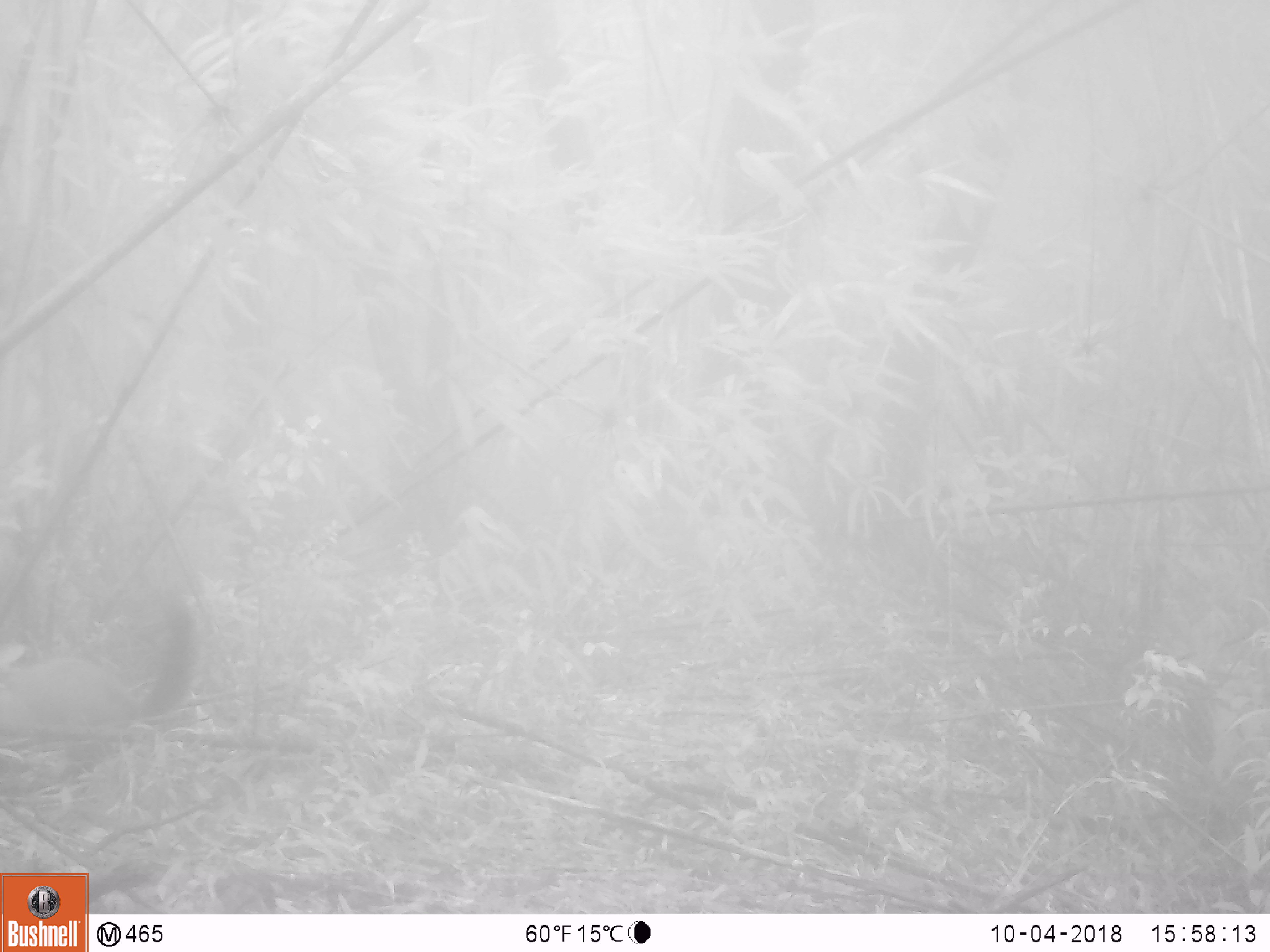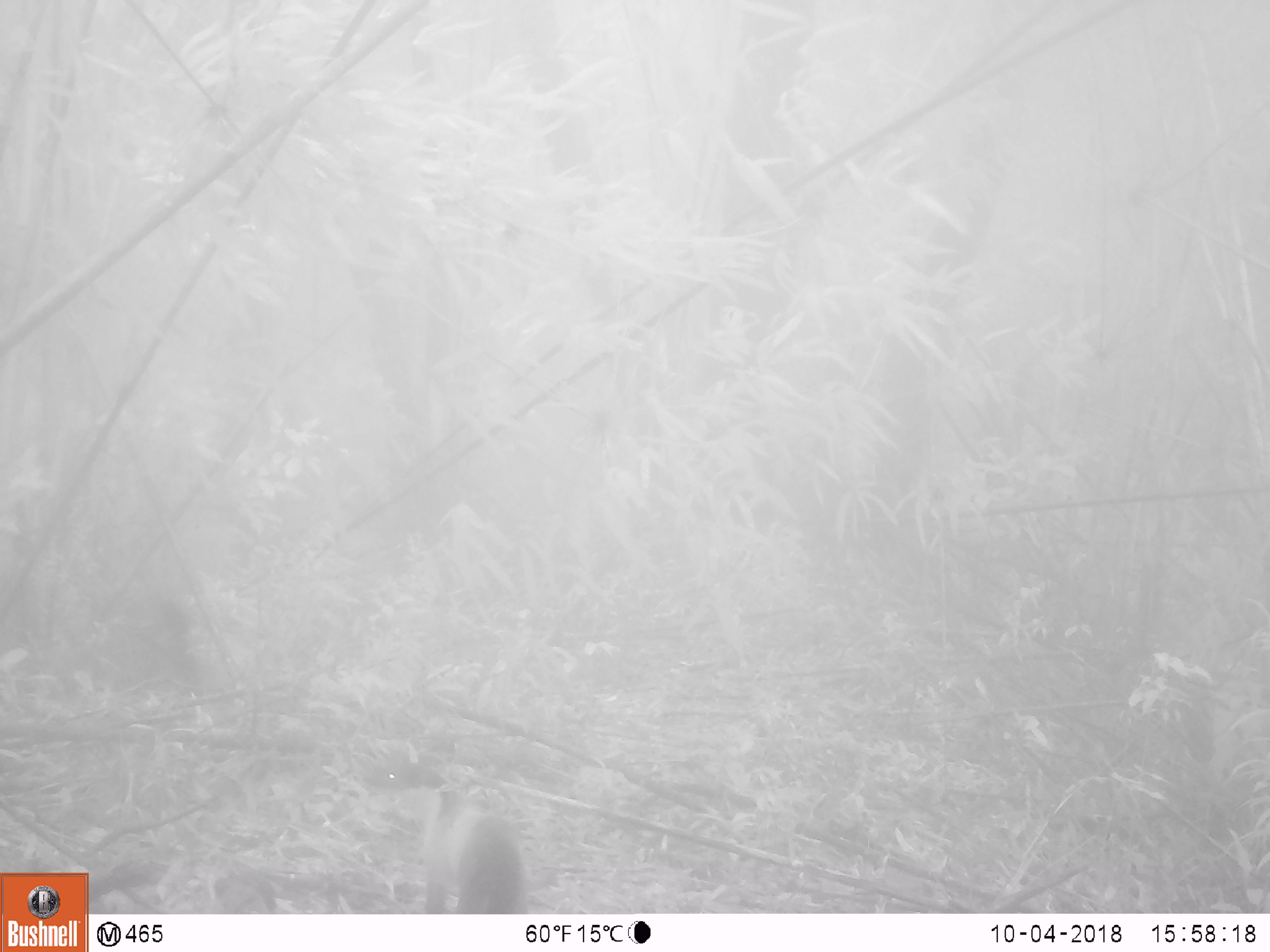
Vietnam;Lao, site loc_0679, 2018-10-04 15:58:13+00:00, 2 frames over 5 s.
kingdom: Animalia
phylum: Chordata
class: Mammalia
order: Carnivora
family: Mustelidae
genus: Martes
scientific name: Martes flavigula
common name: yellow-throated marten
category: yellow throated marten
Yellow throated marten (yellow-throated marten) (Martes flavigula). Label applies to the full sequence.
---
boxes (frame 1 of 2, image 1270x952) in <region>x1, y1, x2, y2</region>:
yellow throated marten: <region>0, 597, 201, 783</region>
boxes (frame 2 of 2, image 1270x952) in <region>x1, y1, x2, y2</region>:
yellow throated marten: <region>372, 758, 527, 913</region>